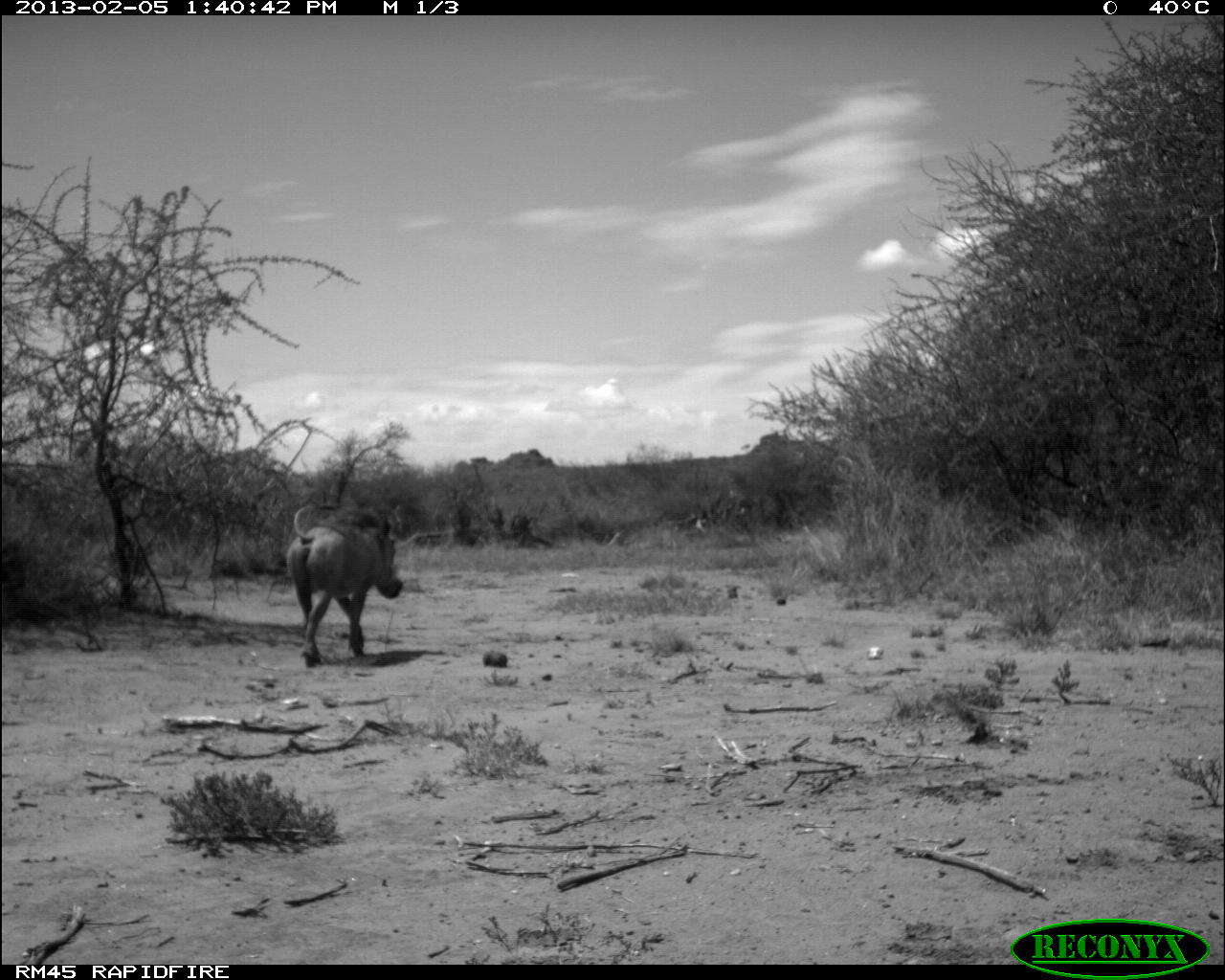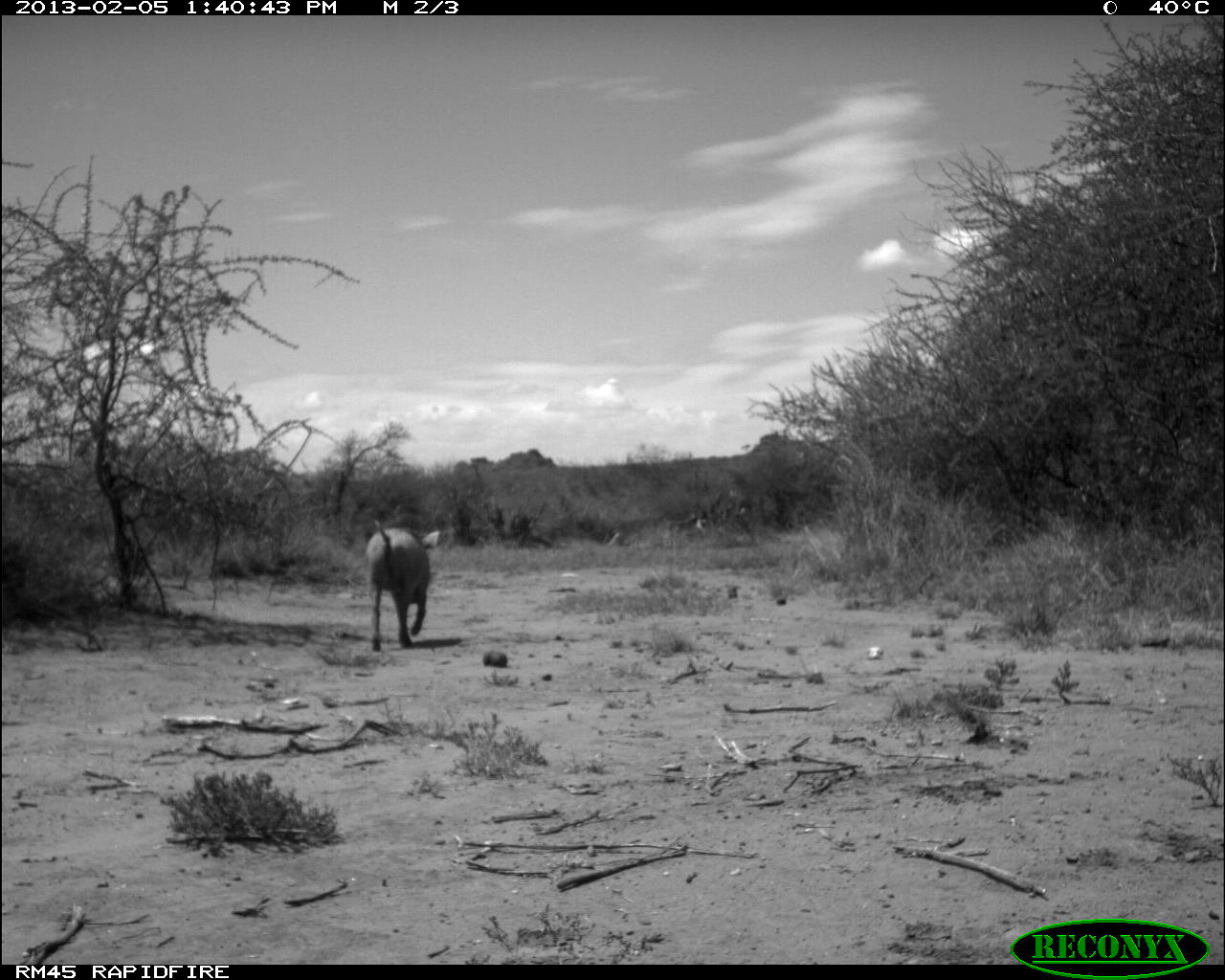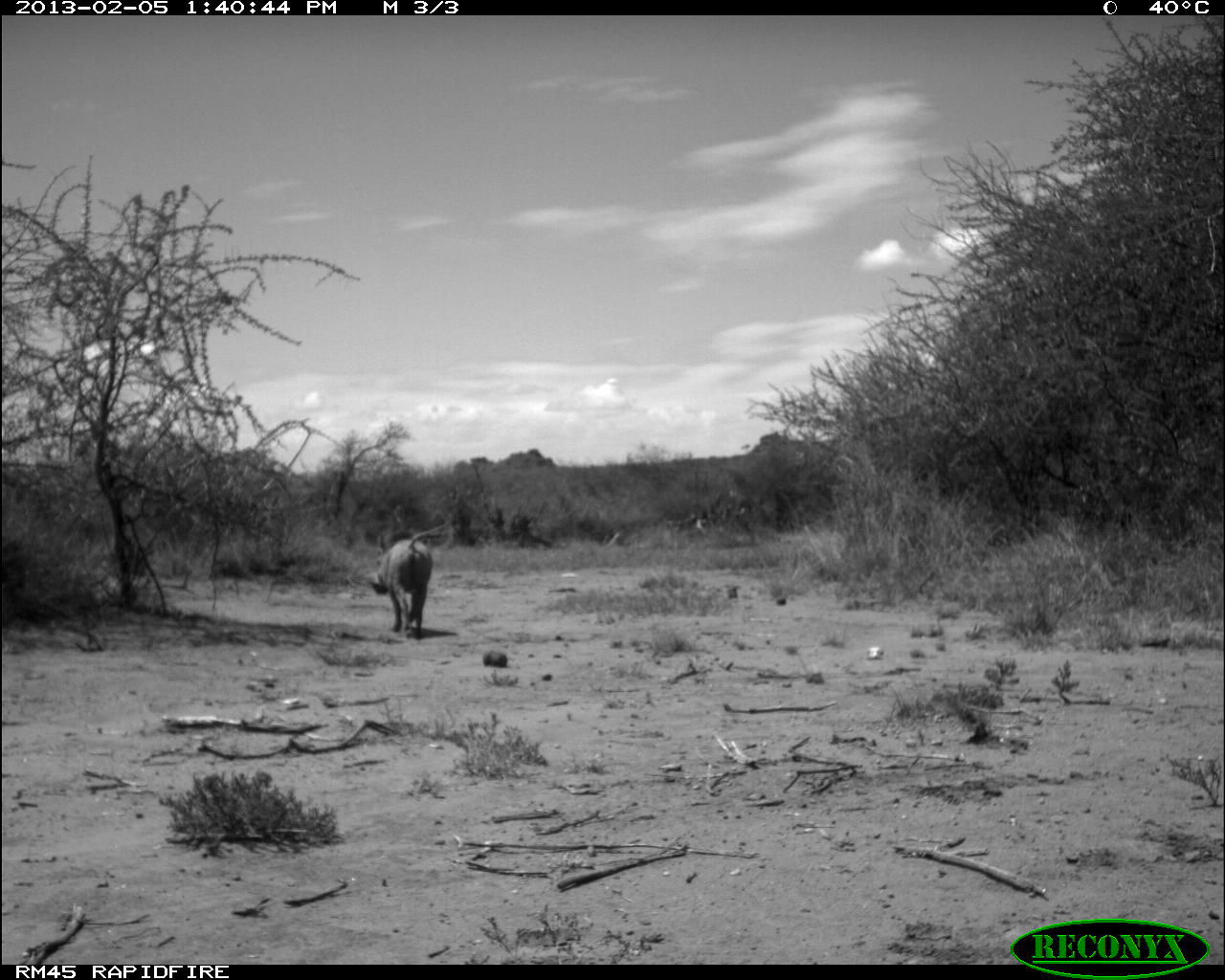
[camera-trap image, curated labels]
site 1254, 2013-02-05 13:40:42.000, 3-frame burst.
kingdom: Animalia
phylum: Chordata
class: Mammalia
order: Artiodactyla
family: Suidae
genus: Phacochoerus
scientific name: Phacochoerus africanus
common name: common warthog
Phacochoerus africanus (common warthog), count 1.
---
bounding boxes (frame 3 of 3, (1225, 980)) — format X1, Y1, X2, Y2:
phacochoerus africanus: 371, 526, 444, 641